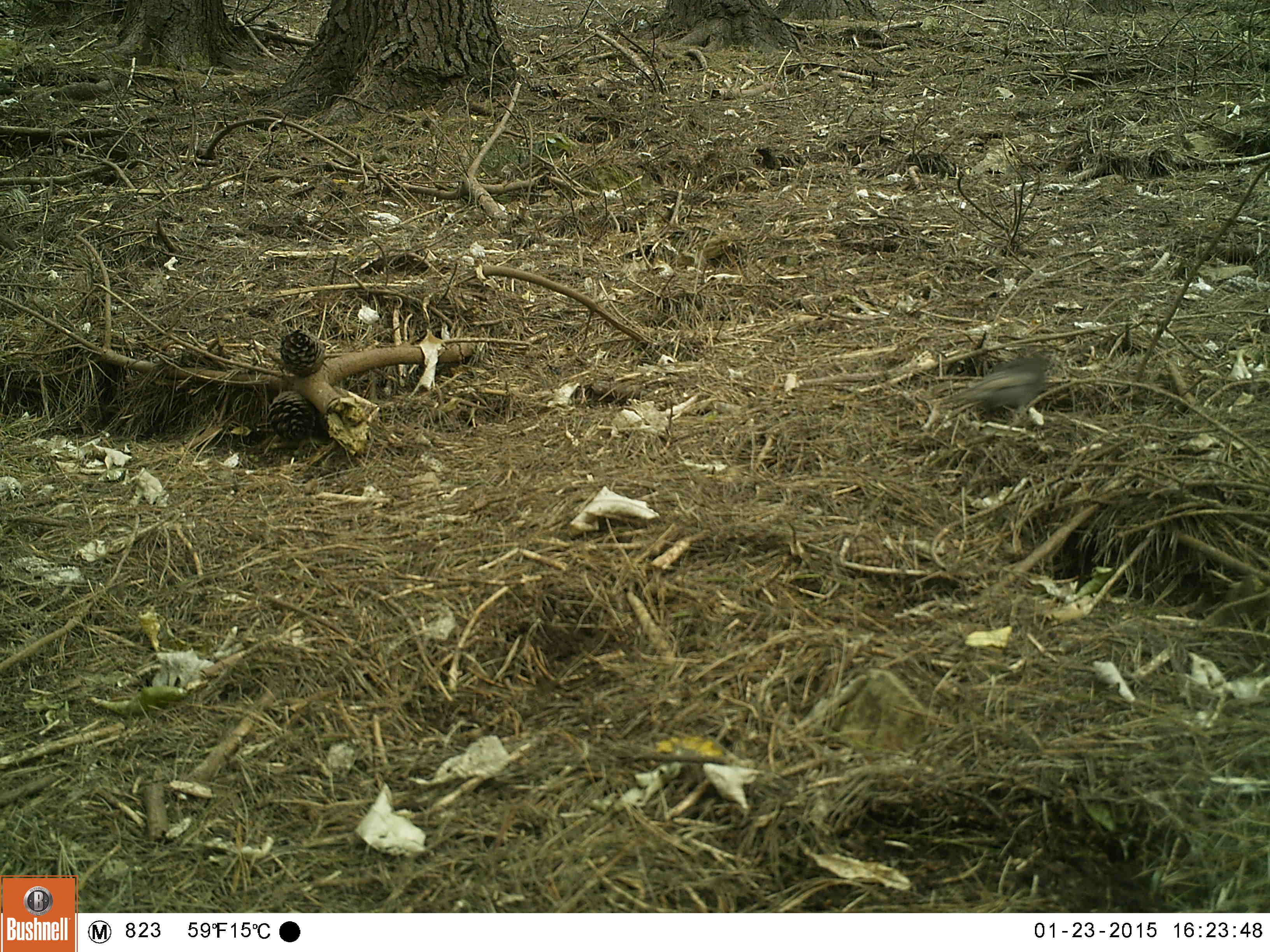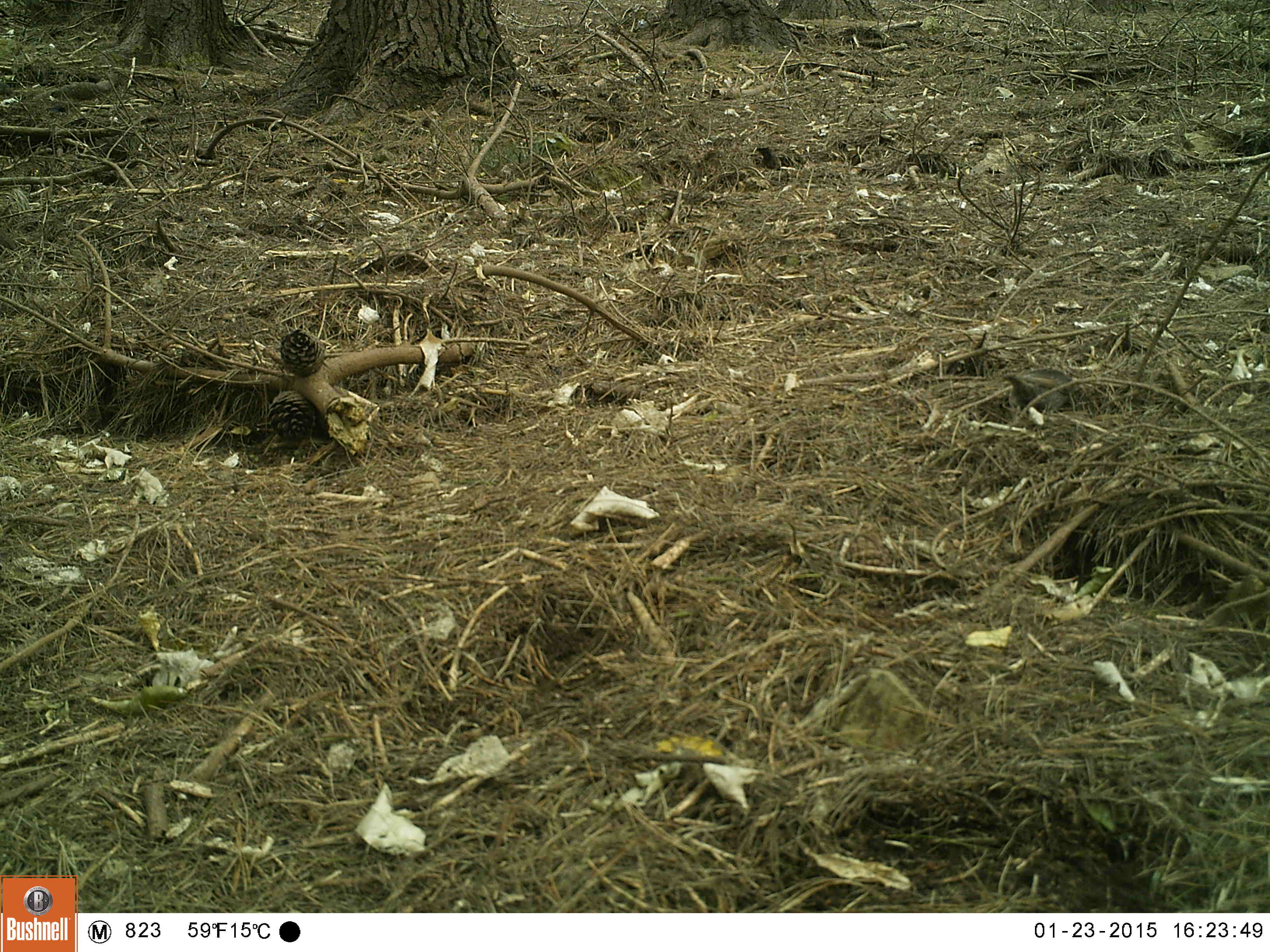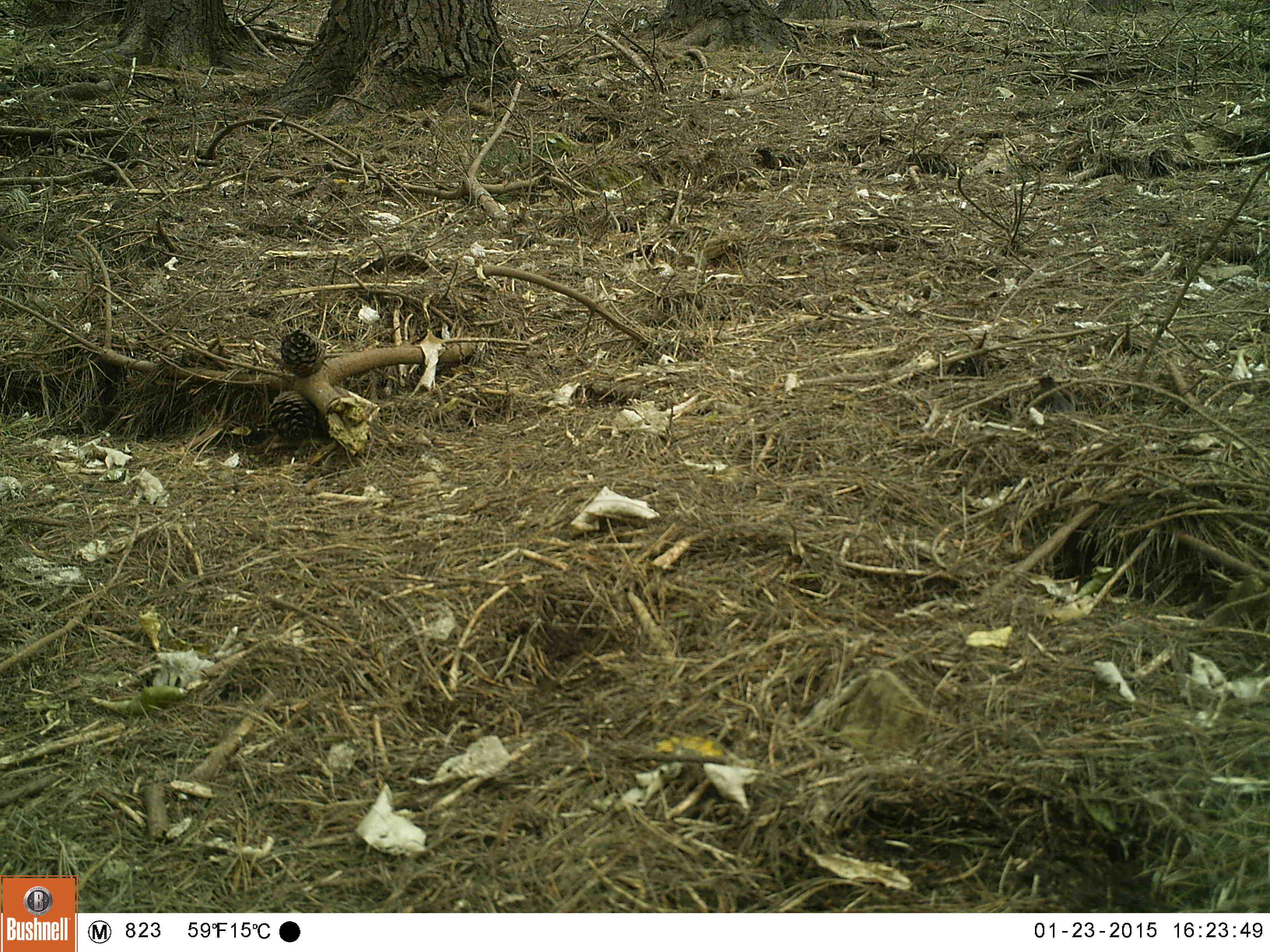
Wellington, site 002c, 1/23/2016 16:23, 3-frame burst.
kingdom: Animalia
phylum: Chordata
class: Aves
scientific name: Aves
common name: bird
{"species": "bird (Aves)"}